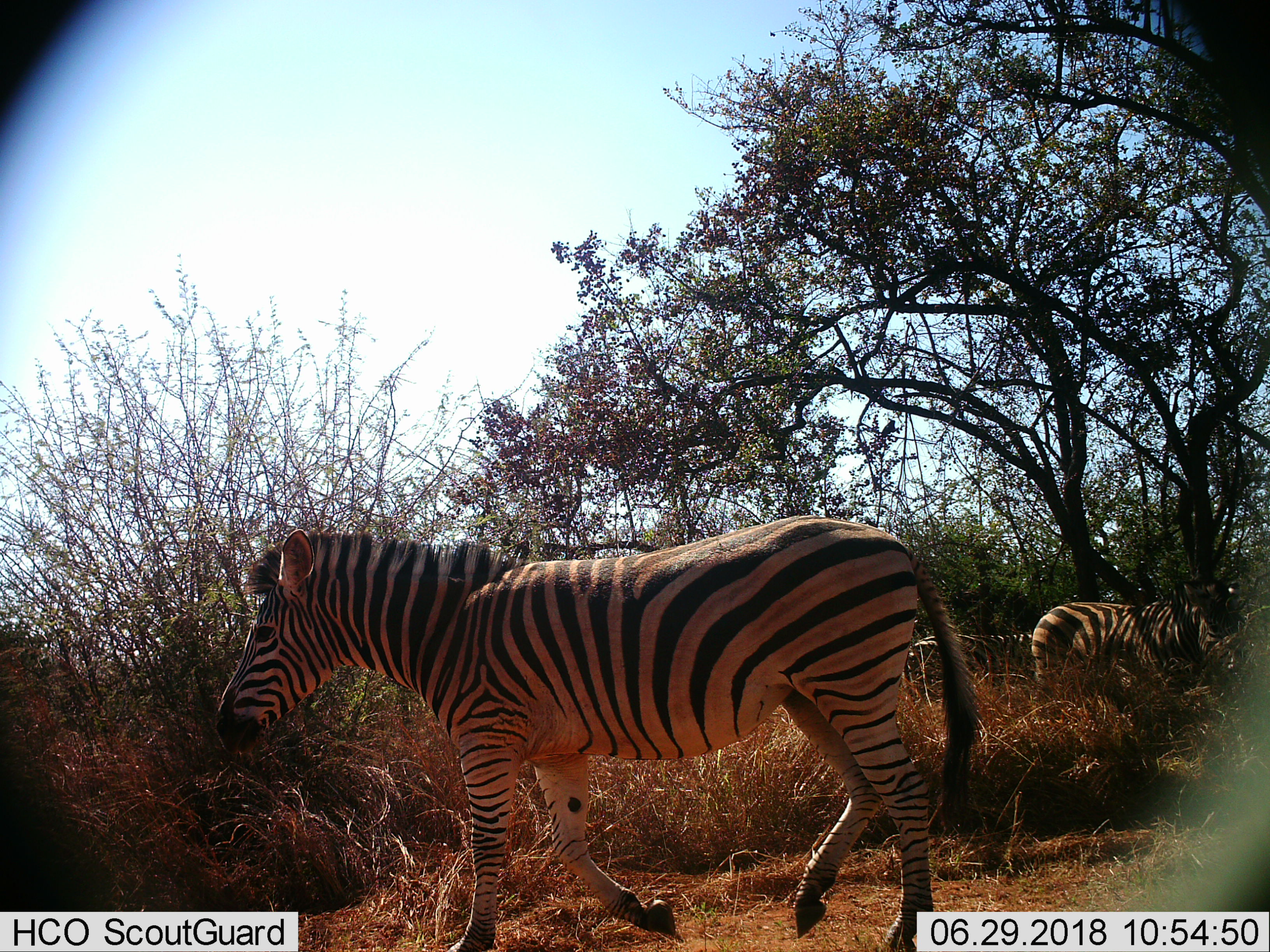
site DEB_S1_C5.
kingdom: Animalia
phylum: Chordata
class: Mammalia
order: Perissodactyla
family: Equidae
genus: Equus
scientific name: Equus quagga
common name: plains zebra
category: zebraplains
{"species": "zebraplains (plains zebra) (Equus quagga)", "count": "3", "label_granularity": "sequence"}